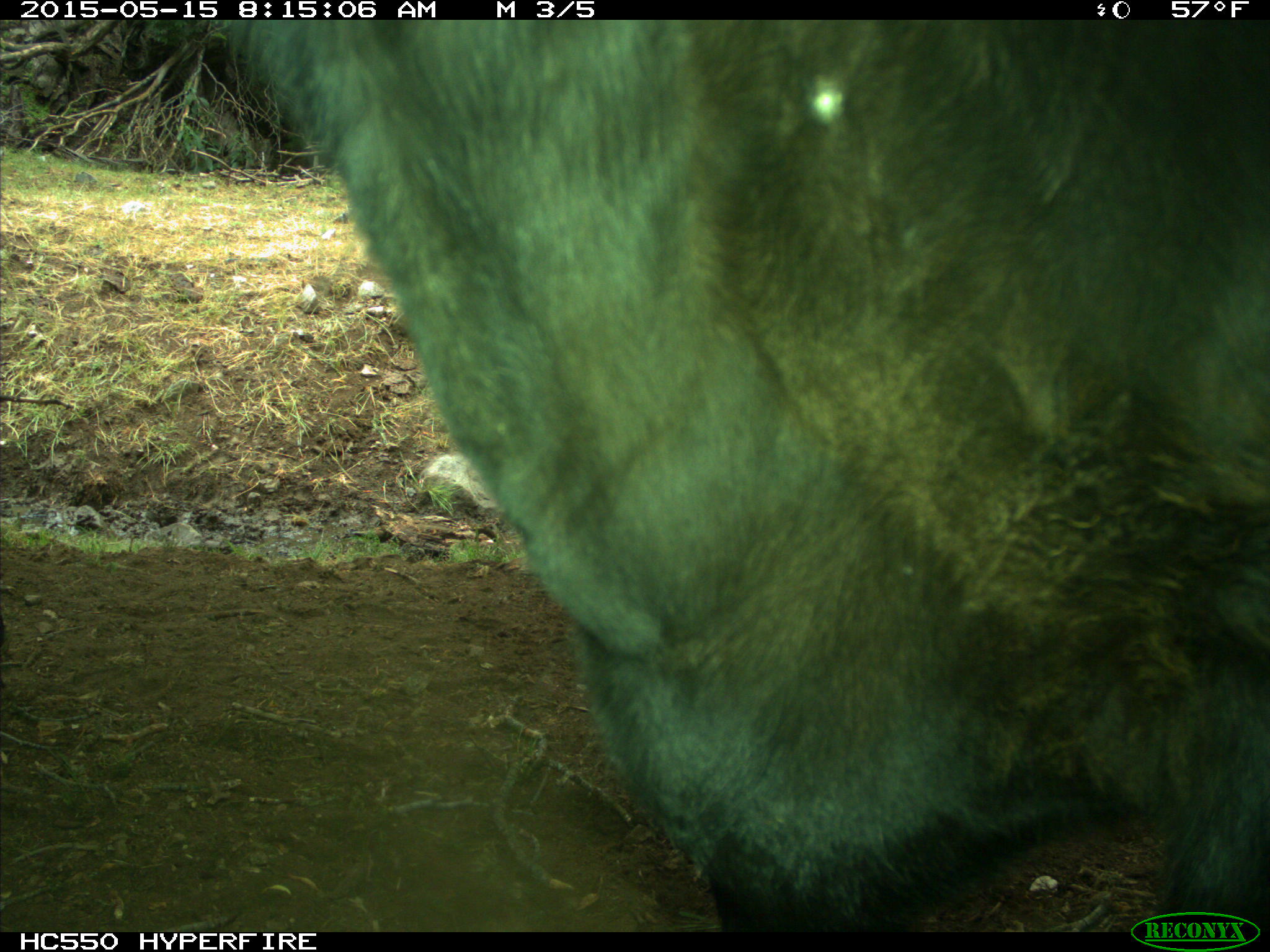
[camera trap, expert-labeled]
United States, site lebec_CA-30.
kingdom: Animalia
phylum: Chordata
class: Mammalia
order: Artiodactyla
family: Bovidae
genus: Bos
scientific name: Bos taurus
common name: domestic cow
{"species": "Bos taurus (domestic cow)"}